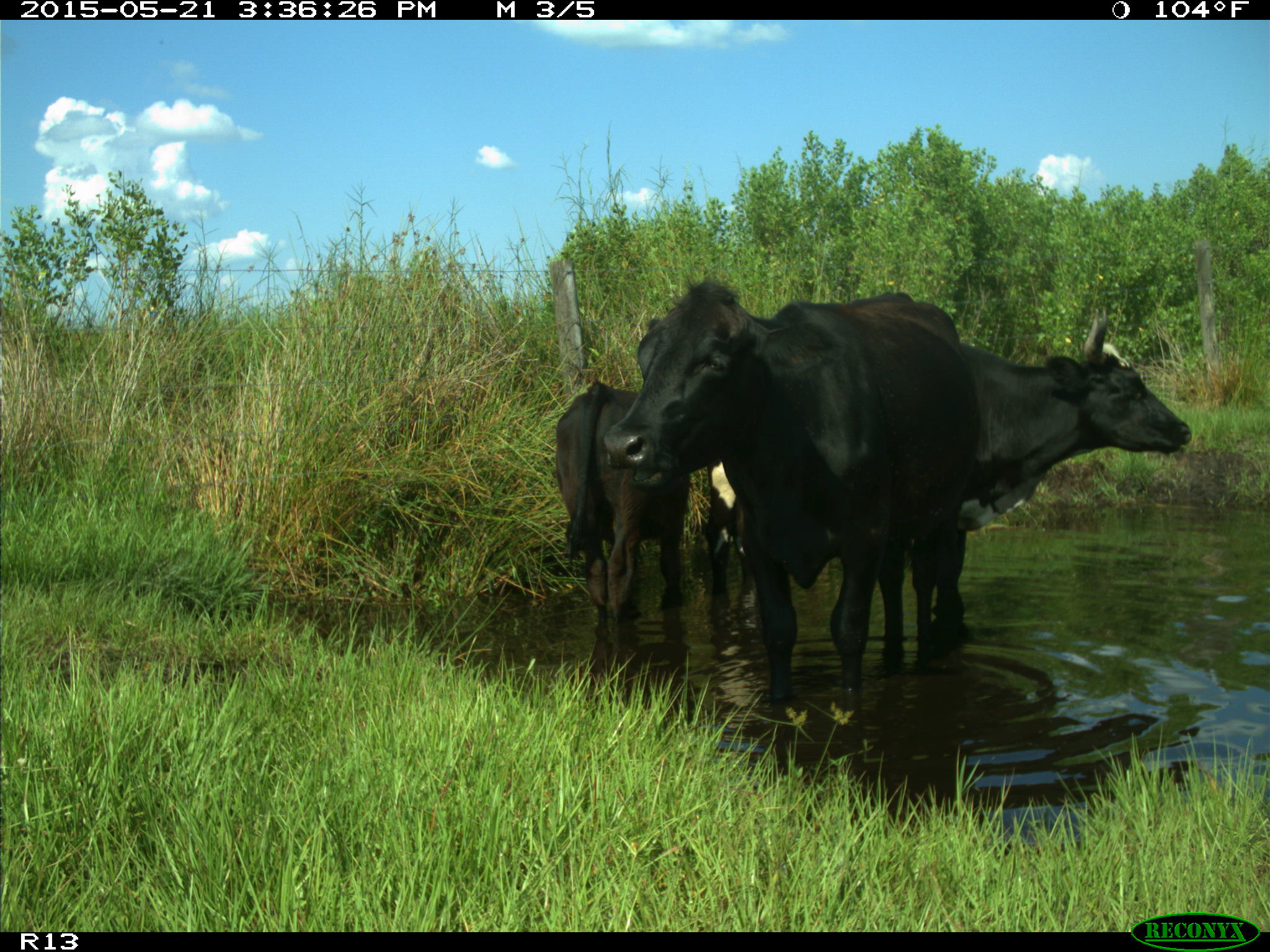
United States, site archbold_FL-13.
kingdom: Animalia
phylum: Chordata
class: Mammalia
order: Artiodactyla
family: Bovidae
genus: Bos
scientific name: Bos taurus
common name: domestic cow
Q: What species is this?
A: Bos taurus (domestic cow).